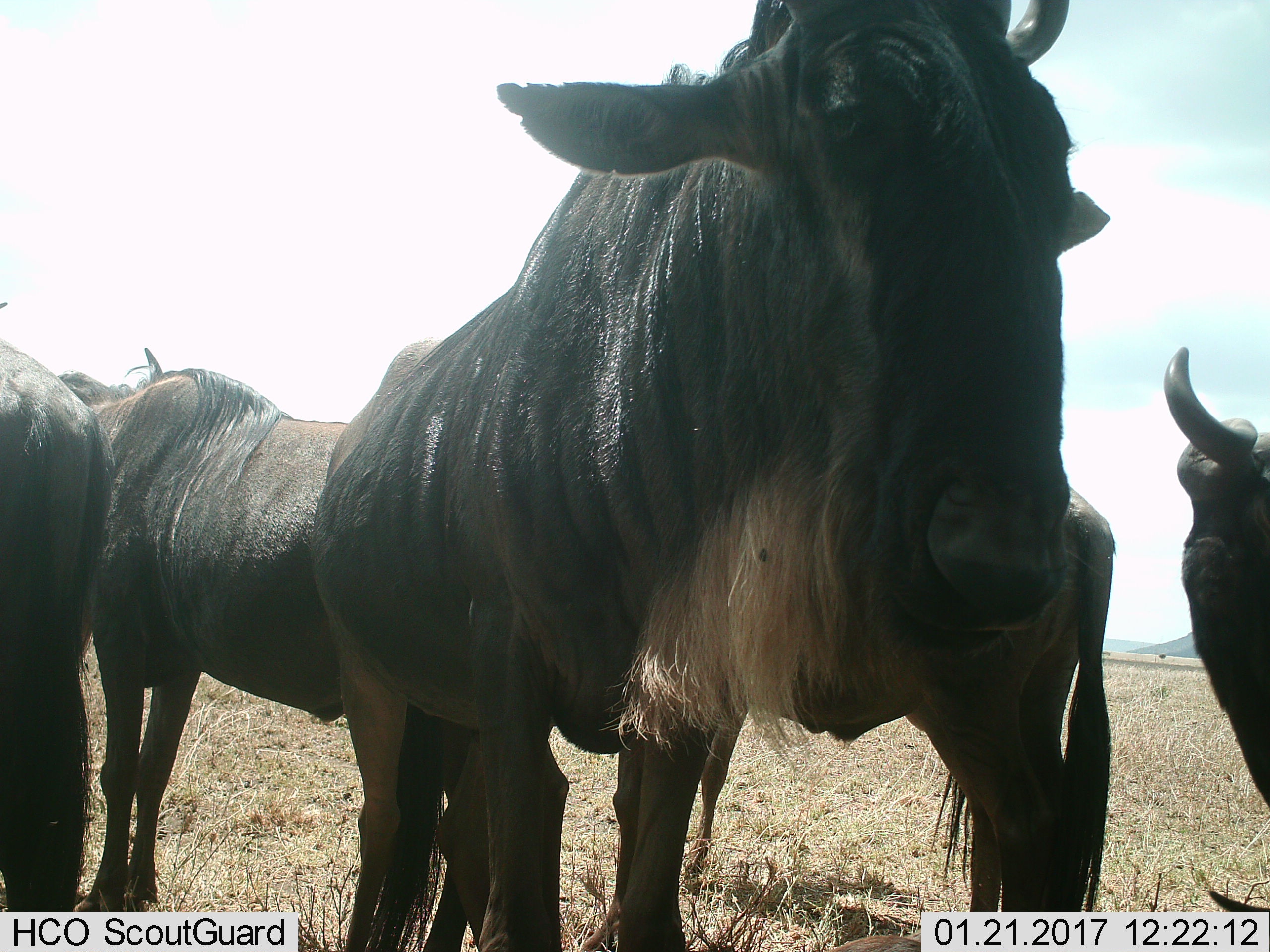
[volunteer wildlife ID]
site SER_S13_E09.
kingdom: Animalia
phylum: Chordata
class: Mammalia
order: Artiodactyla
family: Bovidae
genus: Connochaetes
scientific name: Connochaetes taurinus taurinus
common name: blue wildebeest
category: wildebeestblue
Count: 5.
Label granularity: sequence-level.